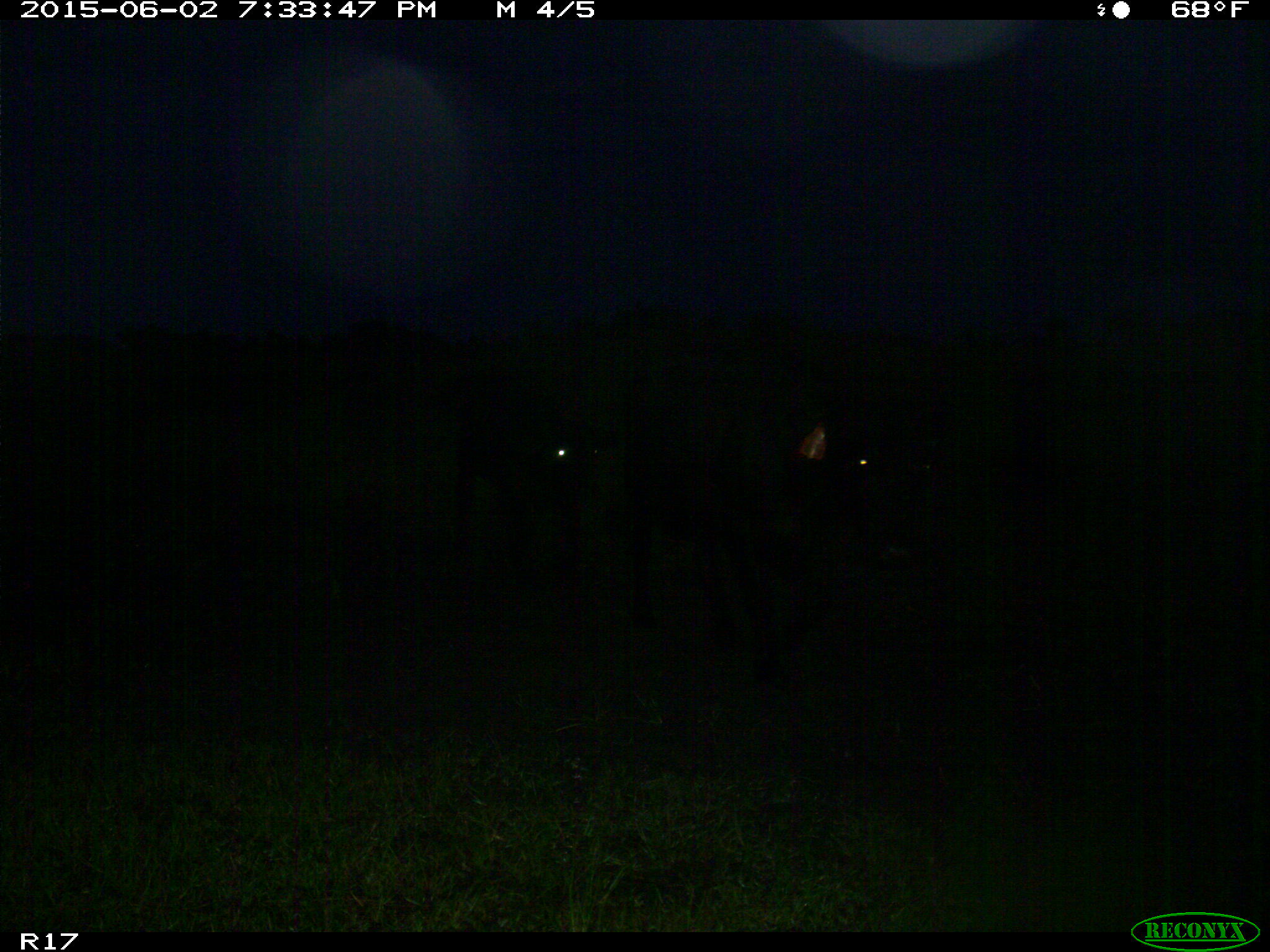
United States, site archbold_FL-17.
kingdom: Animalia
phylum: Chordata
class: Mammalia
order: Artiodactyla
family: Bovidae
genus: Bos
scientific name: Bos taurus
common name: domestic cow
Bos taurus (domestic cow).